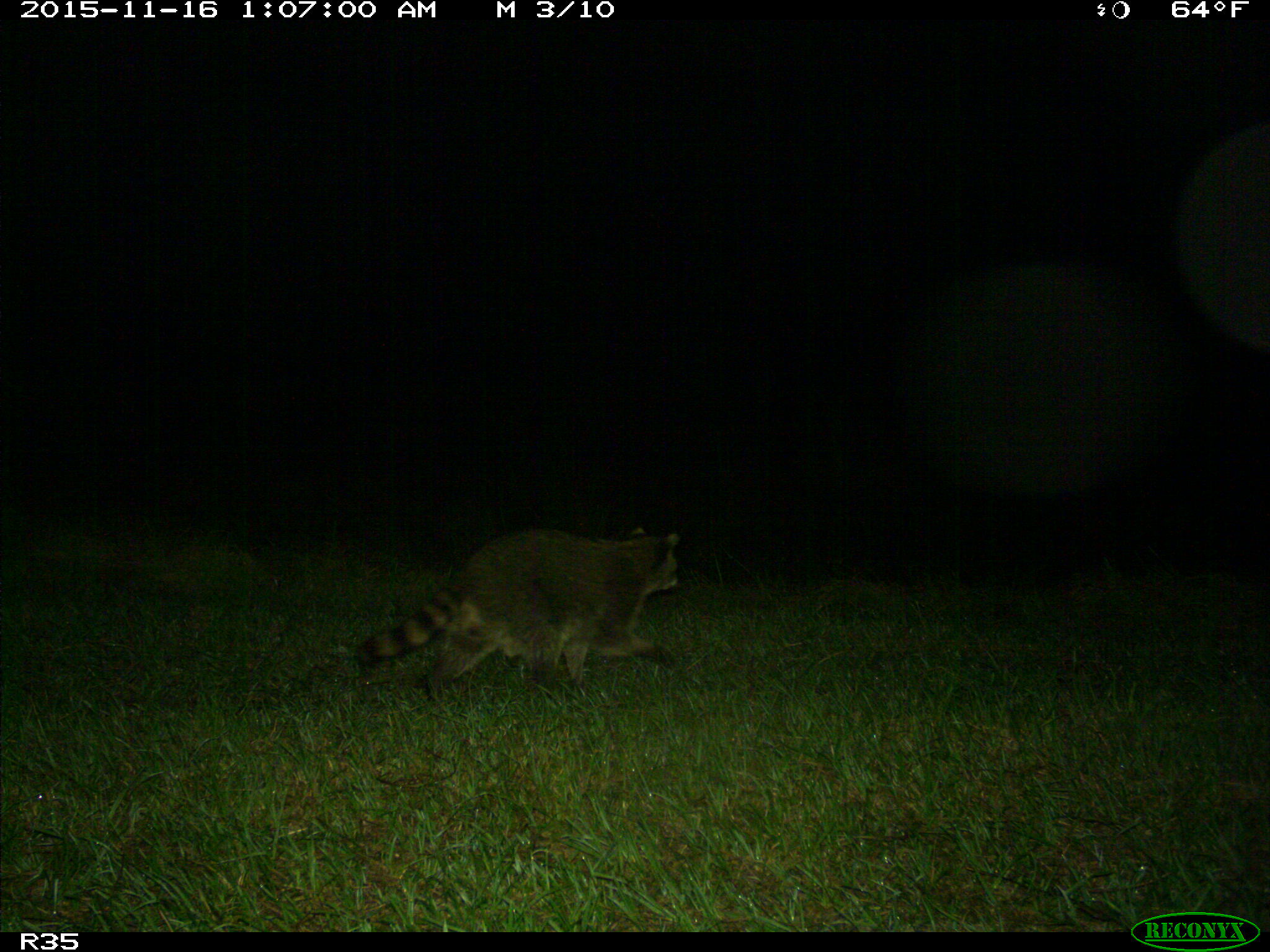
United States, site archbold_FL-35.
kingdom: Animalia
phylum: Chordata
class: Mammalia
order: Carnivora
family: Procyonidae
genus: Procyon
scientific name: Procyon lotor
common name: common raccoon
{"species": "Procyon lotor (common raccoon)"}